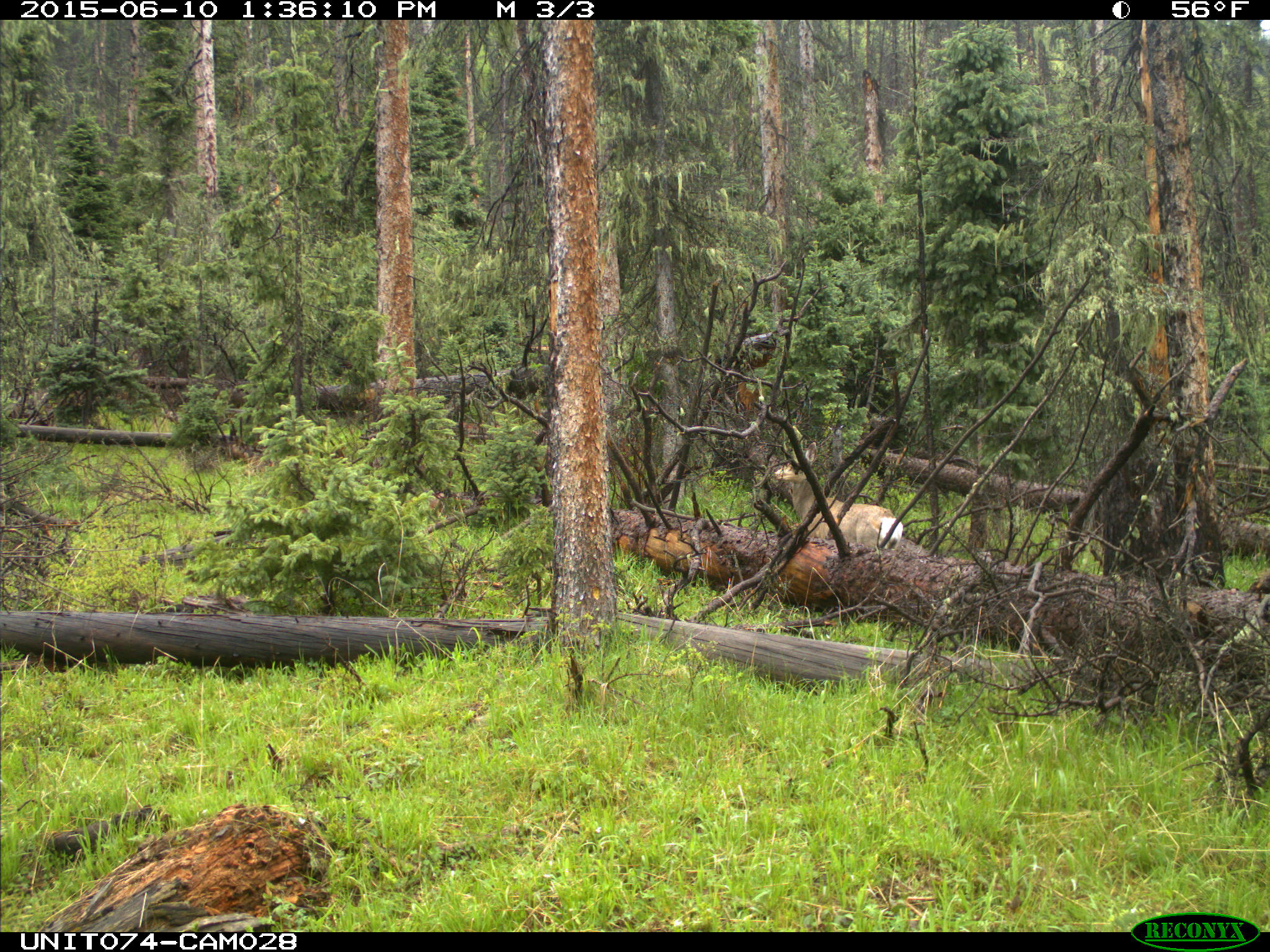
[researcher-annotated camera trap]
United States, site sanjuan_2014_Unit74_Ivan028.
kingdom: Animalia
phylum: Chordata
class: Mammalia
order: Artiodactyla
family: Cervidae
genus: Odocoileus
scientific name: Odocoileus hemionus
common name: mule deer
Odocoileus hemionus (mule deer).